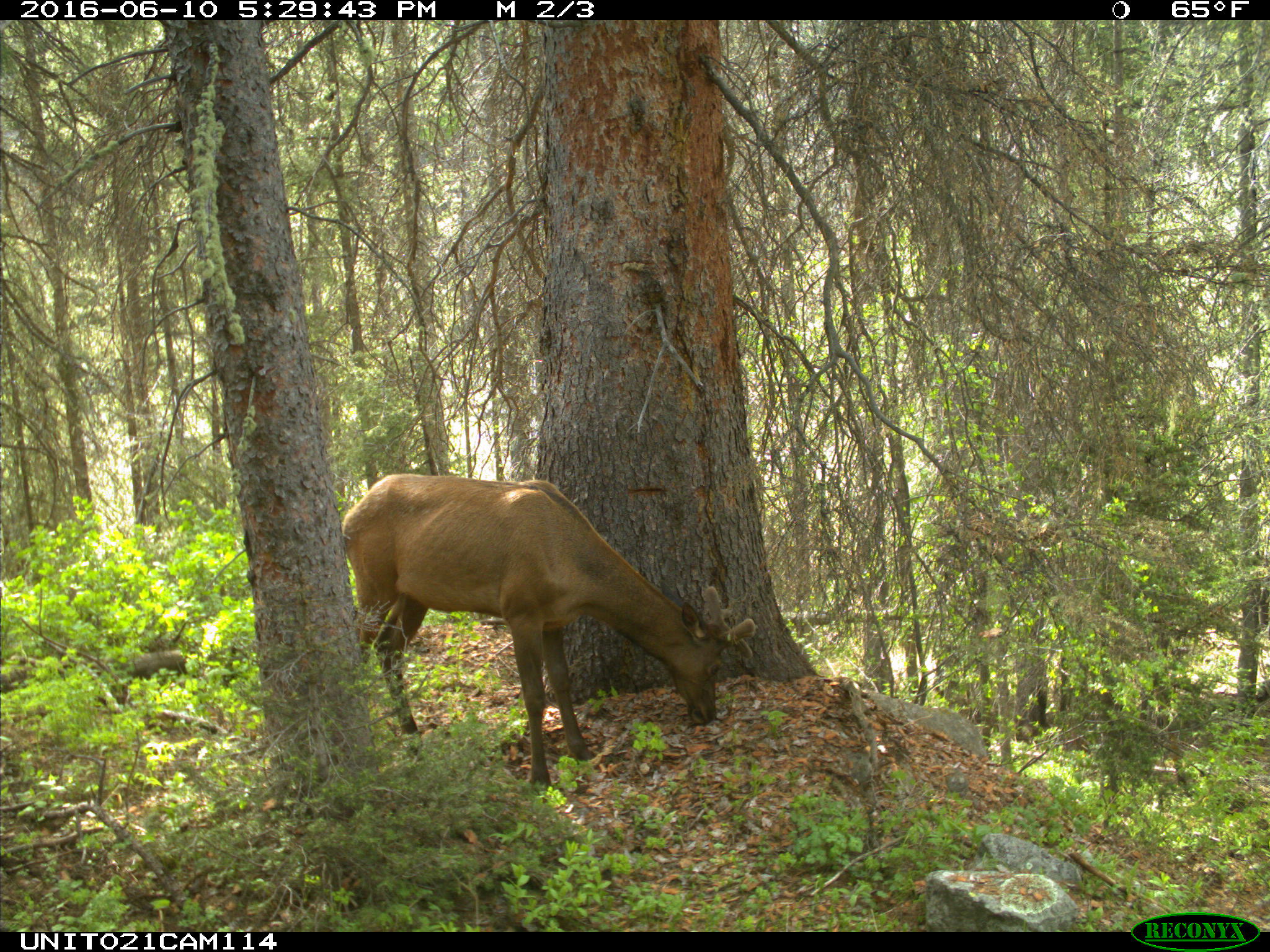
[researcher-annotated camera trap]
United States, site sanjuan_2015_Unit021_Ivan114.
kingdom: Animalia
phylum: Chordata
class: Mammalia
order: Artiodactyla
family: Cervidae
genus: Cervus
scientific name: Cervus elaphus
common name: red deer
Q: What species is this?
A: Cervus elaphus (red deer).